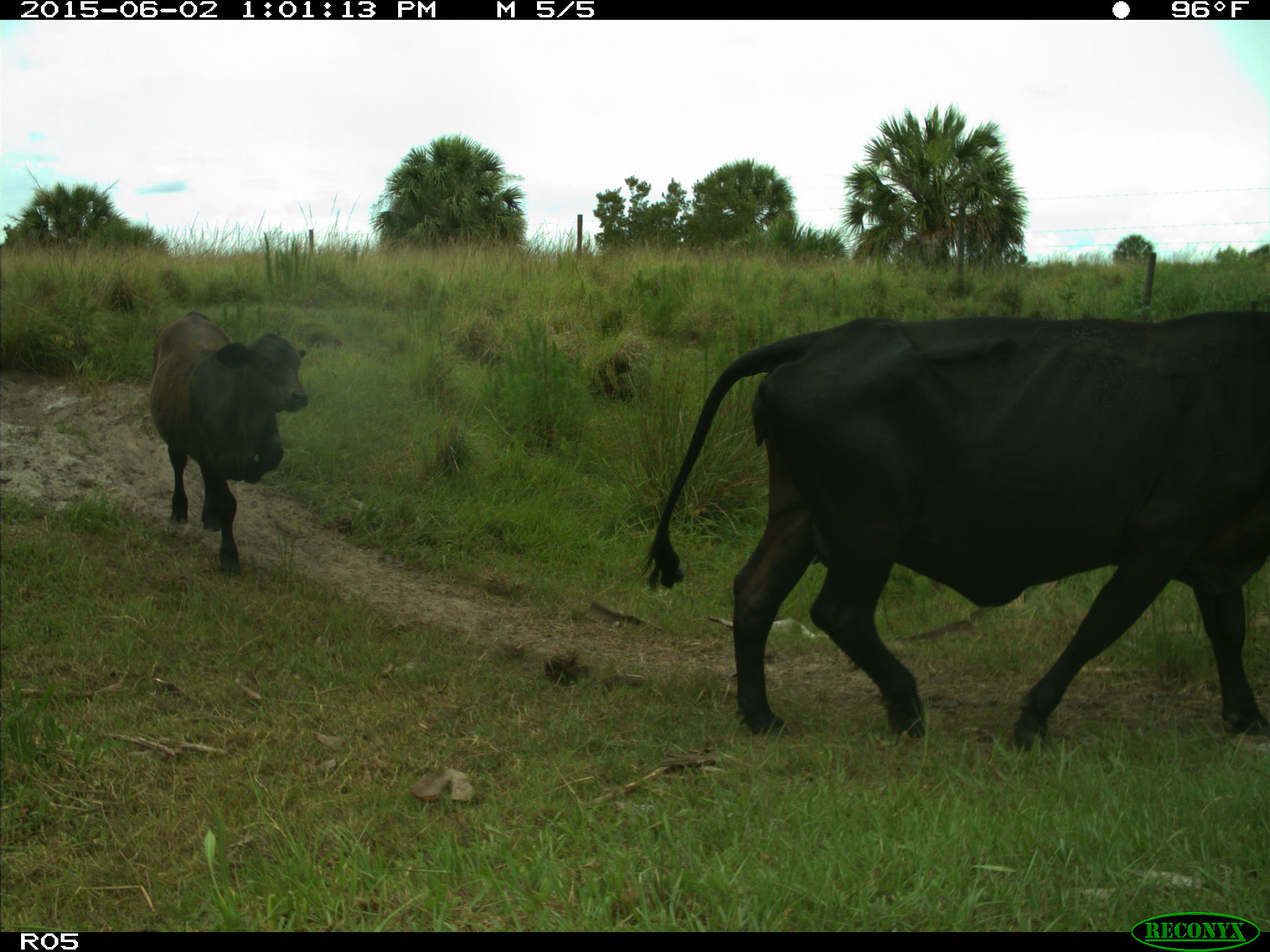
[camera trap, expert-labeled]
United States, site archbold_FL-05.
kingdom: Animalia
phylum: Chordata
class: Mammalia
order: Artiodactyla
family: Bovidae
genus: Bos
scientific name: Bos taurus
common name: domestic cow